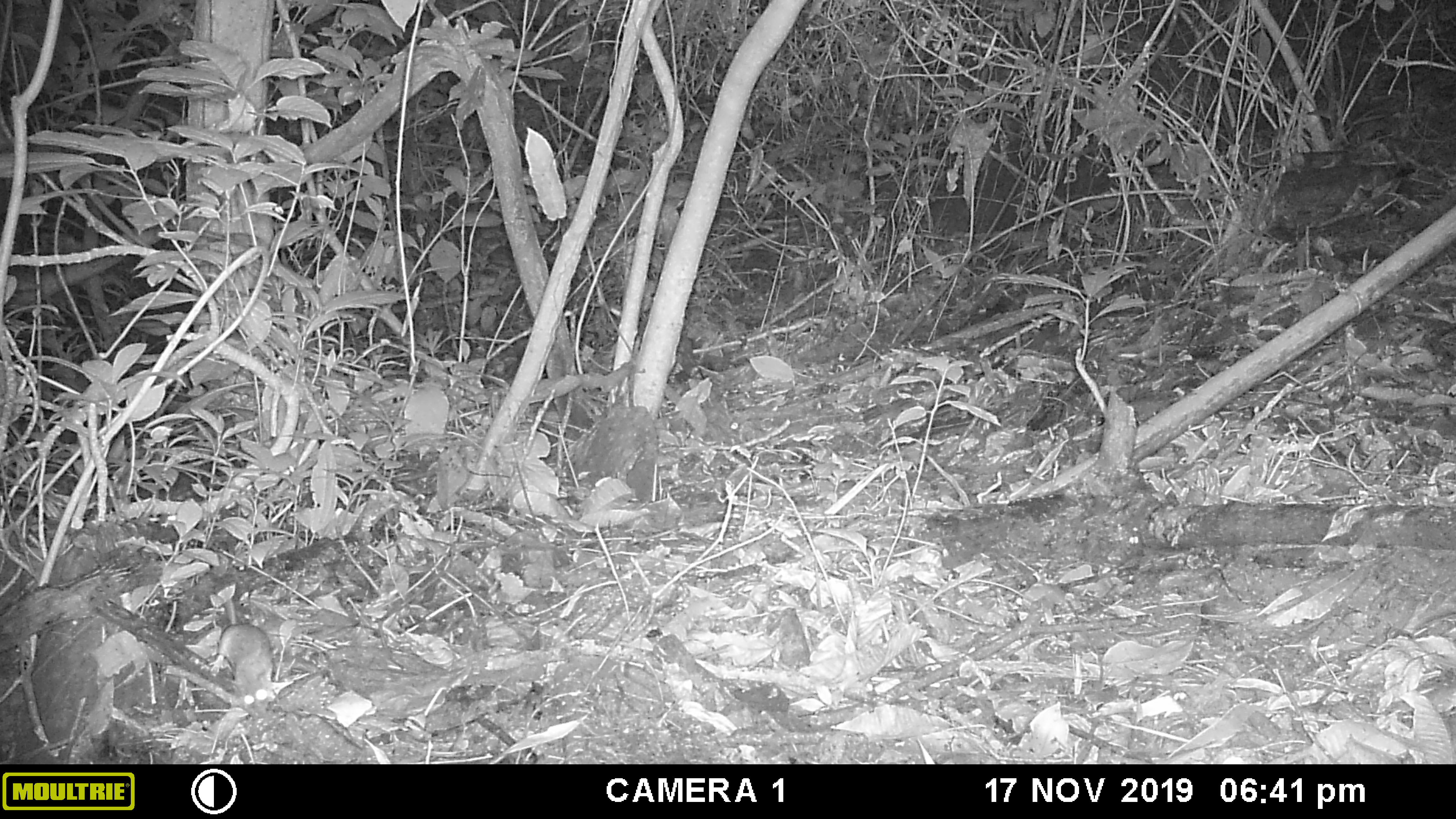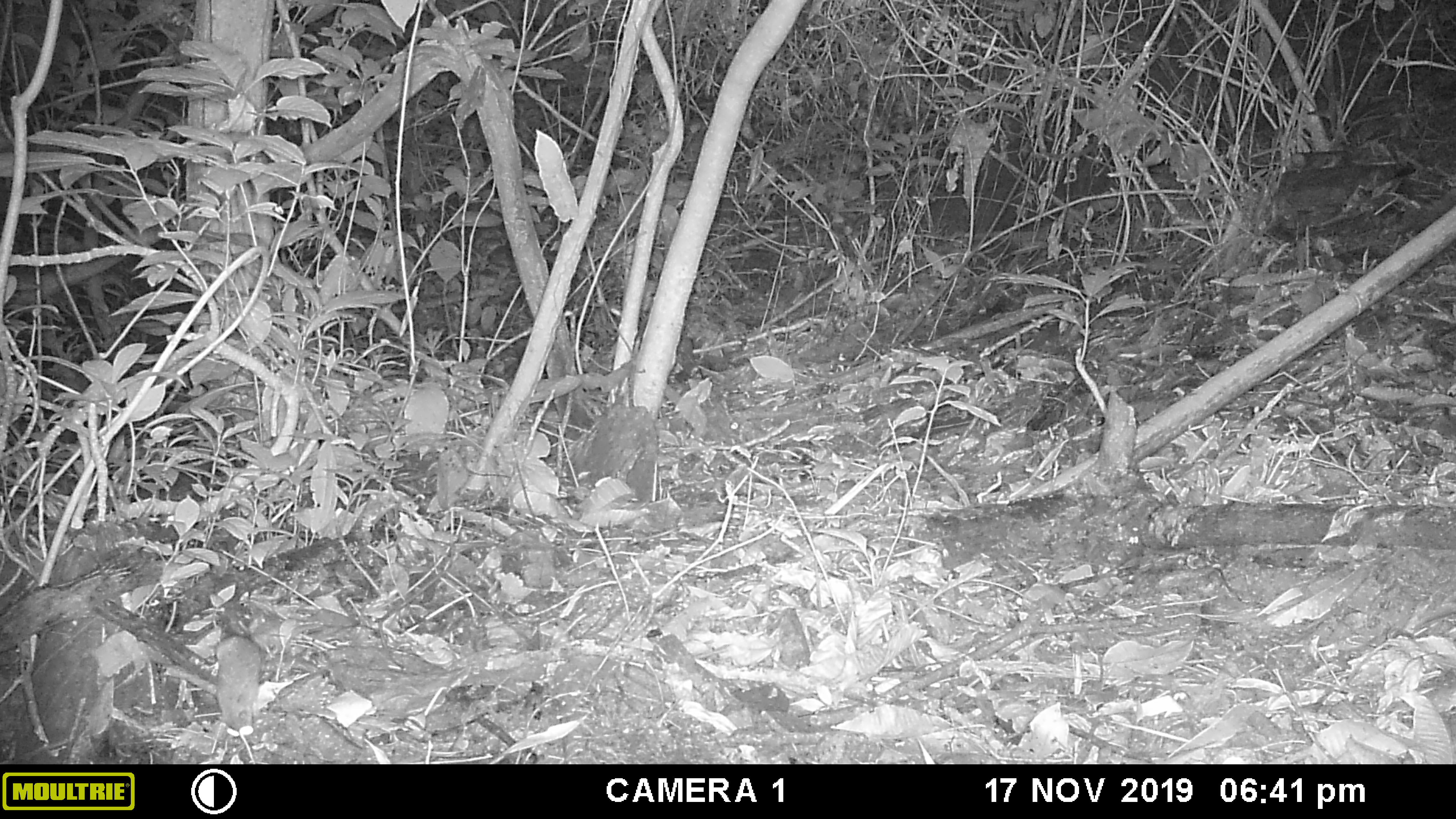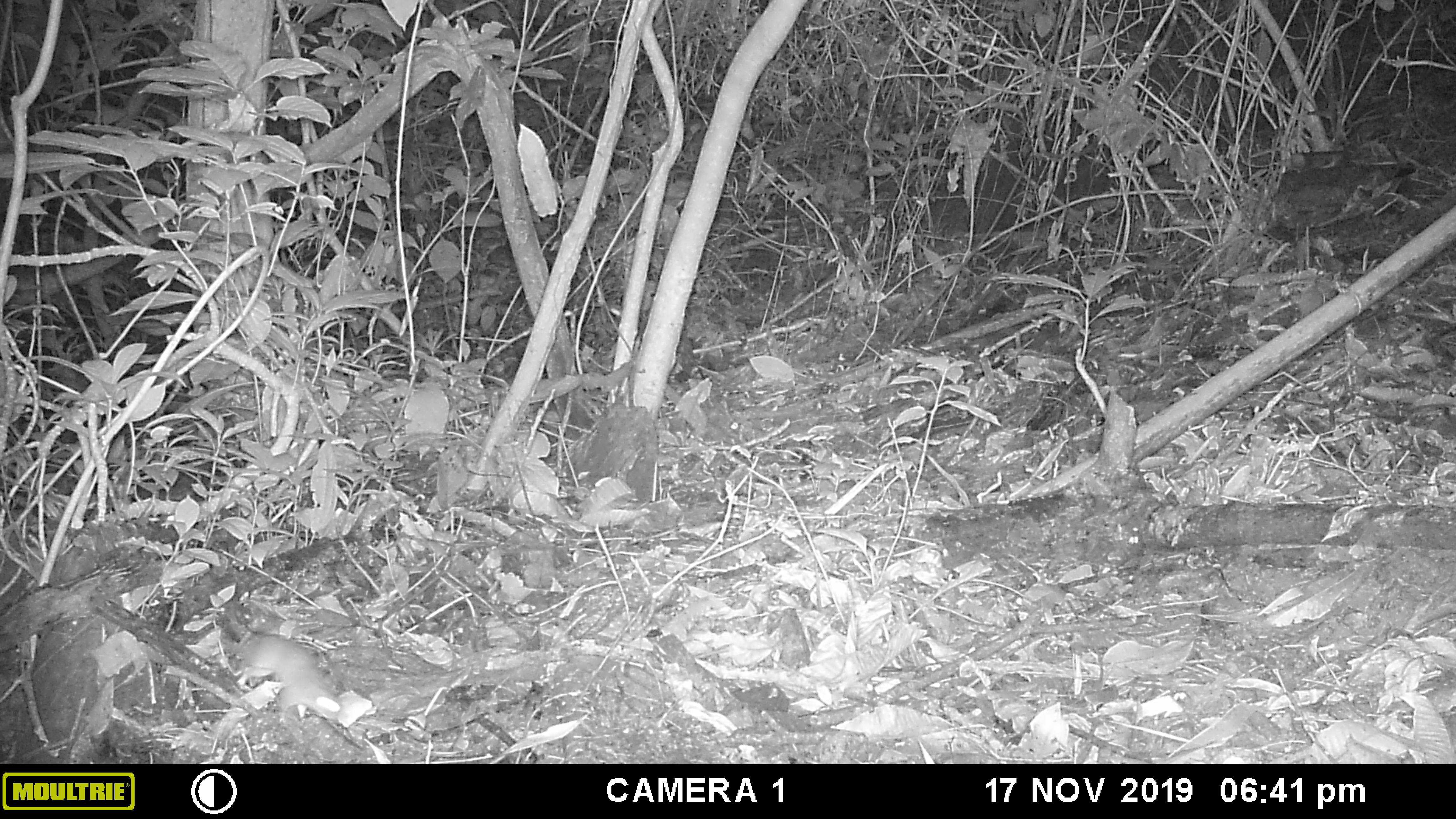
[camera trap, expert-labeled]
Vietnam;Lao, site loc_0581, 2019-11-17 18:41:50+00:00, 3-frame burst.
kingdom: Animalia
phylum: Chordata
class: Mammalia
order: Rodentia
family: Muridae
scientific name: Muridae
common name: old-world mice and rats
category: unidentified murid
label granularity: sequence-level